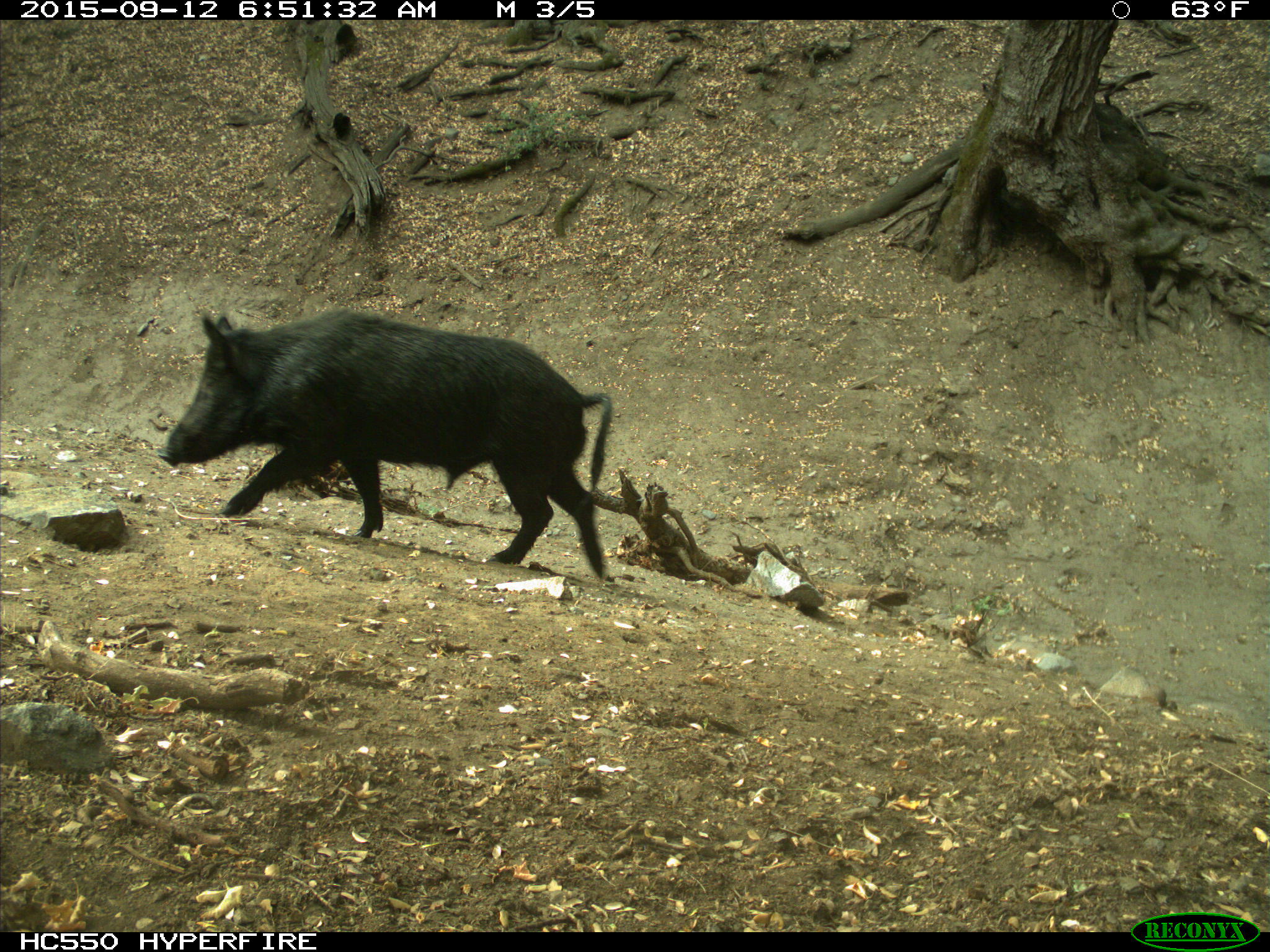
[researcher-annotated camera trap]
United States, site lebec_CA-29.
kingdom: Animalia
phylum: Chordata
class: Mammalia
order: Artiodactyla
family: Suidae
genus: Sus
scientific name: Sus scrofa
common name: wild boar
Sus scrofa (wild boar).